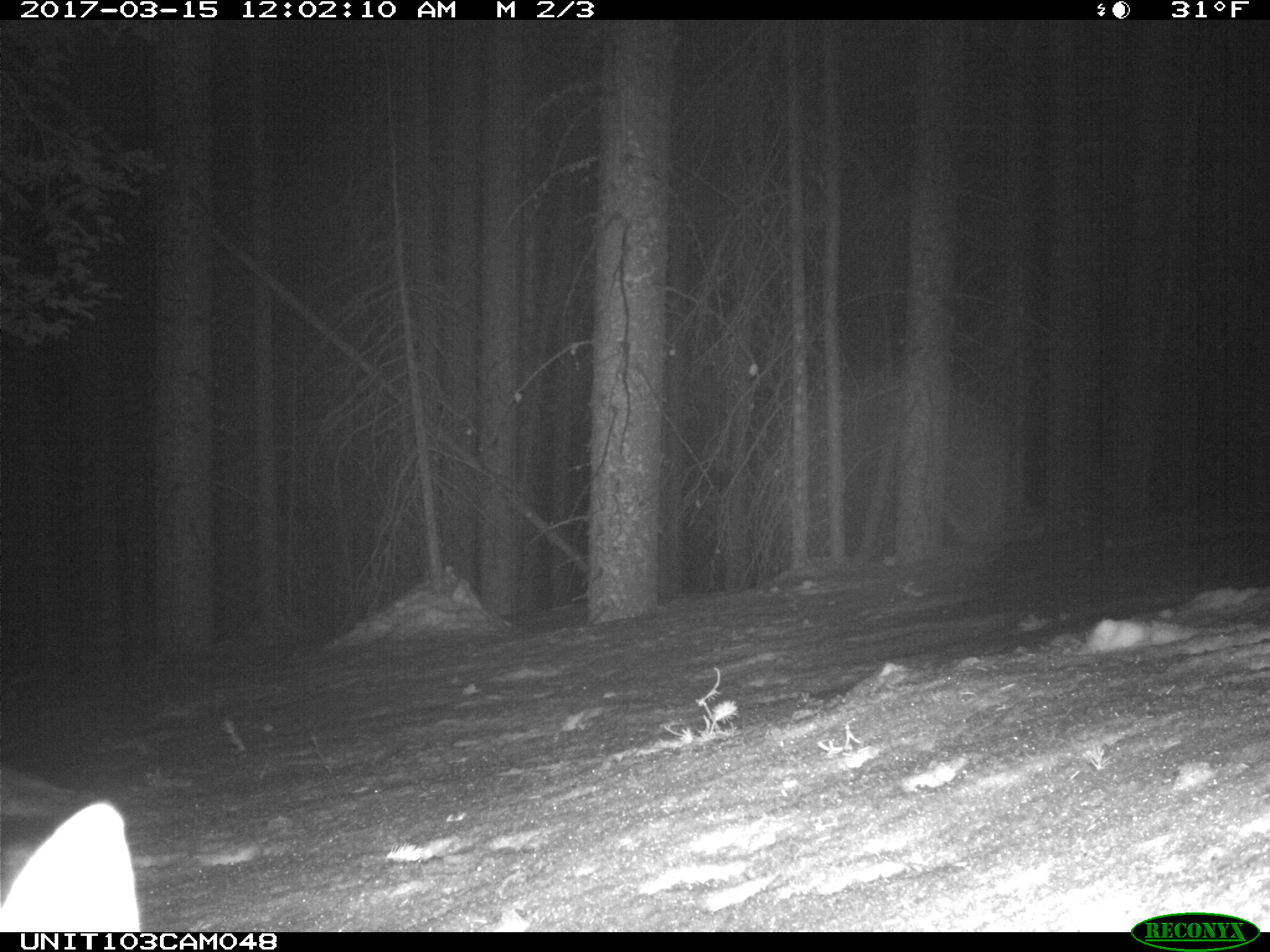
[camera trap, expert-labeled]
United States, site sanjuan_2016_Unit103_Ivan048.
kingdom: Animalia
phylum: Chordata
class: Mammalia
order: Lagomorpha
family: Leporidae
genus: Lepus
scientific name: Lepus americanus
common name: snowshoe hare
Lepus americanus (snowshoe hare).